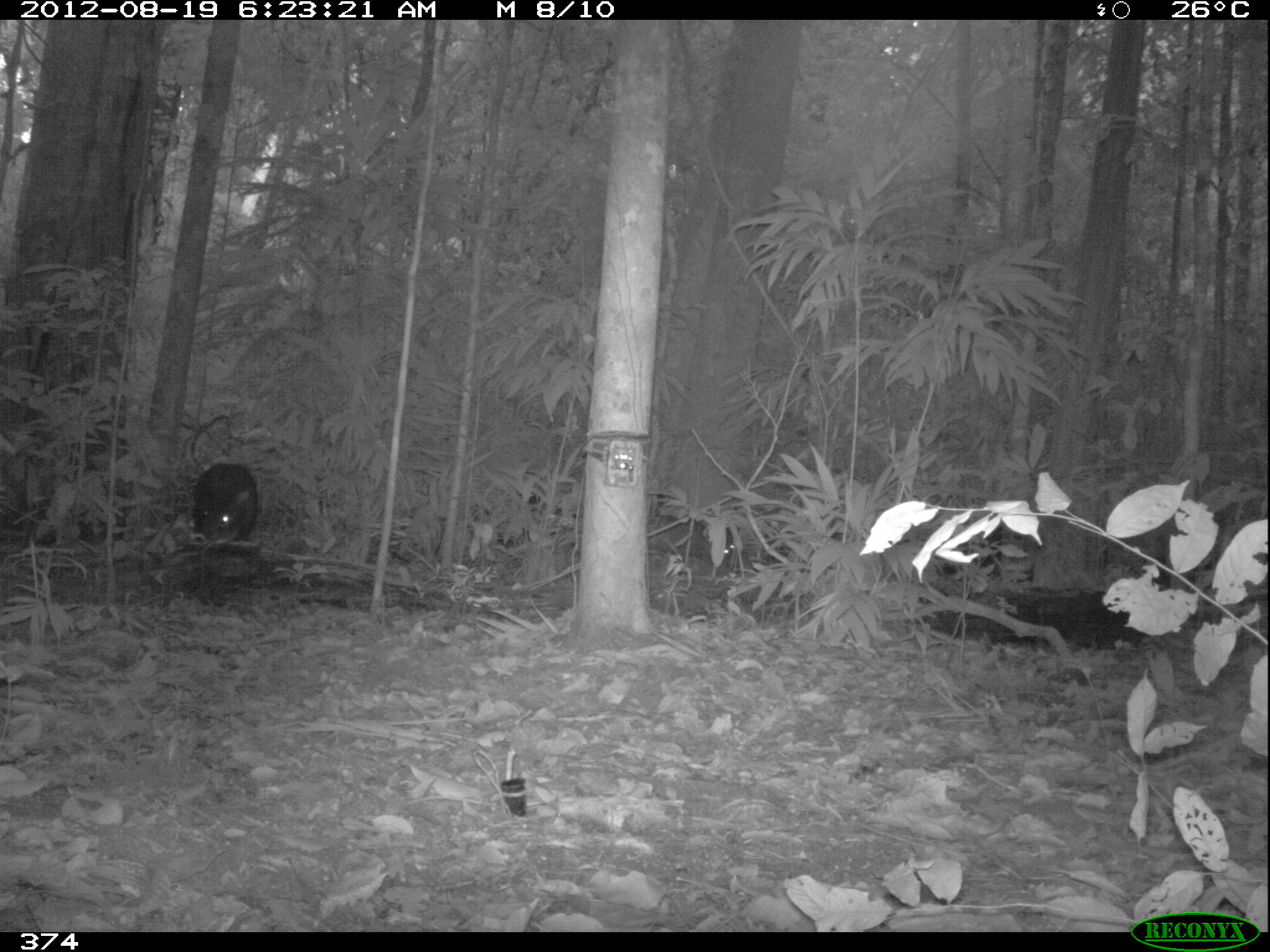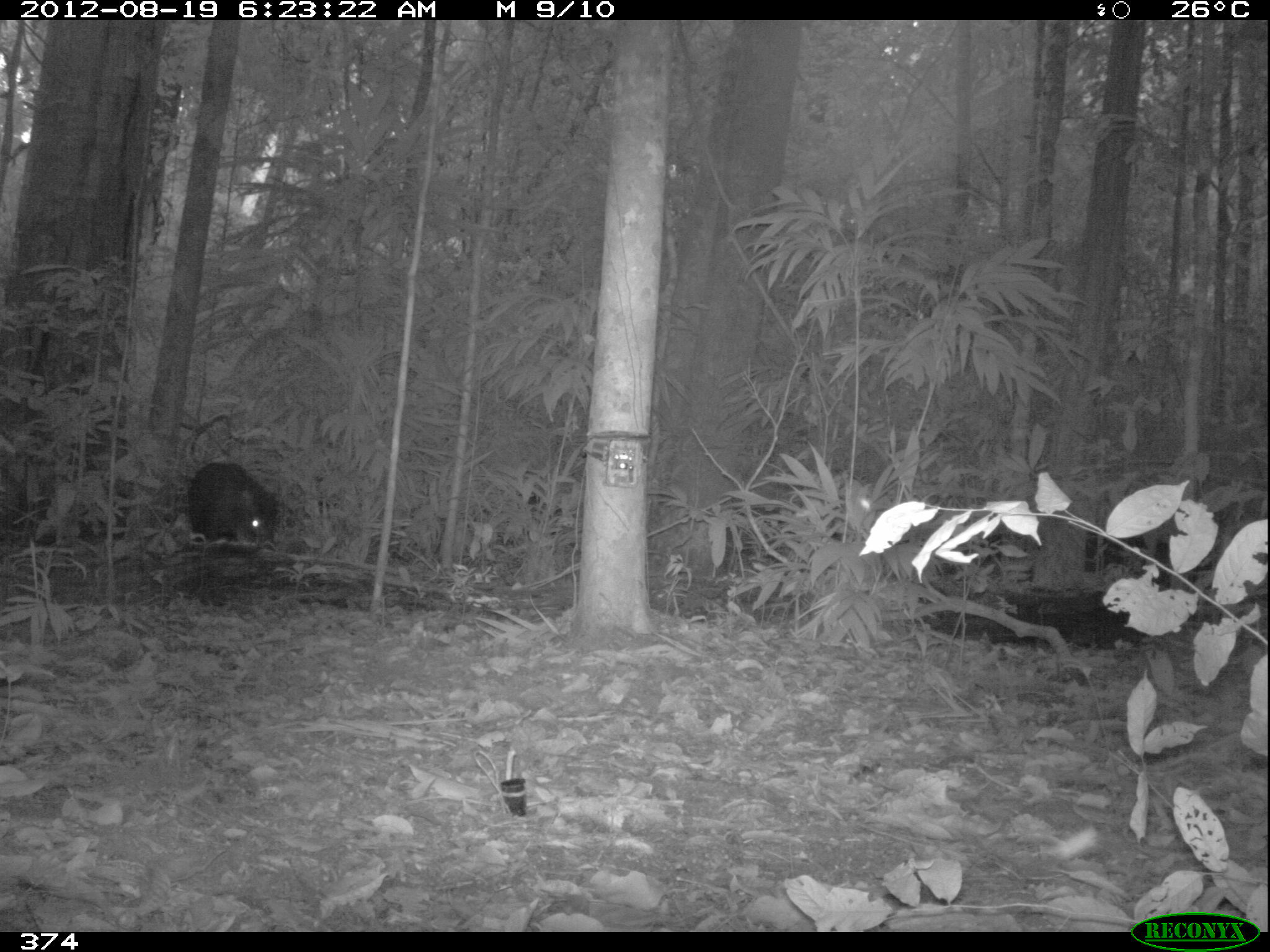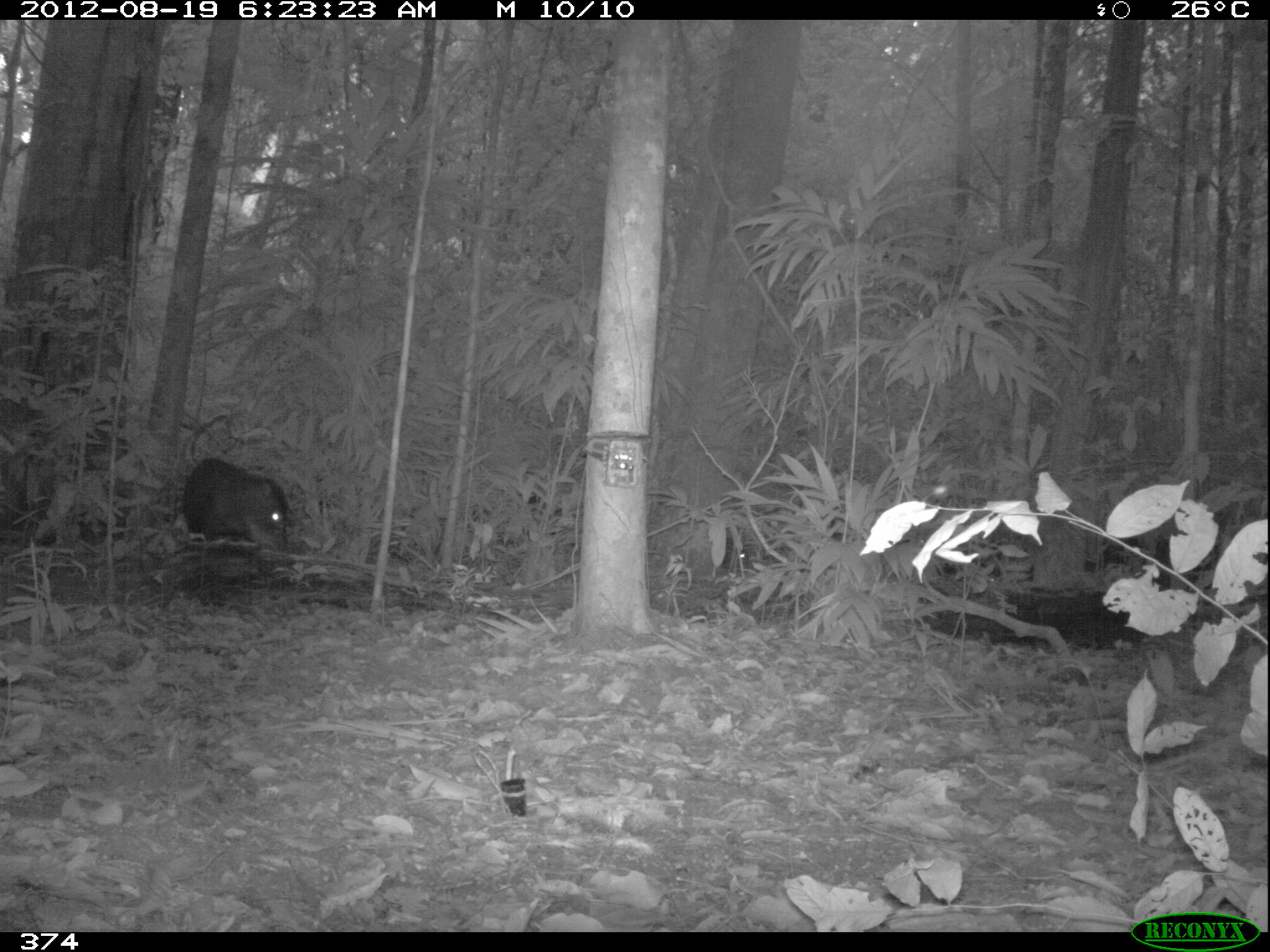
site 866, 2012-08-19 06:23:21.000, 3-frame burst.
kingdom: Animalia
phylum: Chordata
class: Mammalia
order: Artiodactyla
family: Tayassuidae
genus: Tayassu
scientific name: Tayassu pecari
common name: white-lipped peccary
Tayassu pecari (white-lipped peccary).